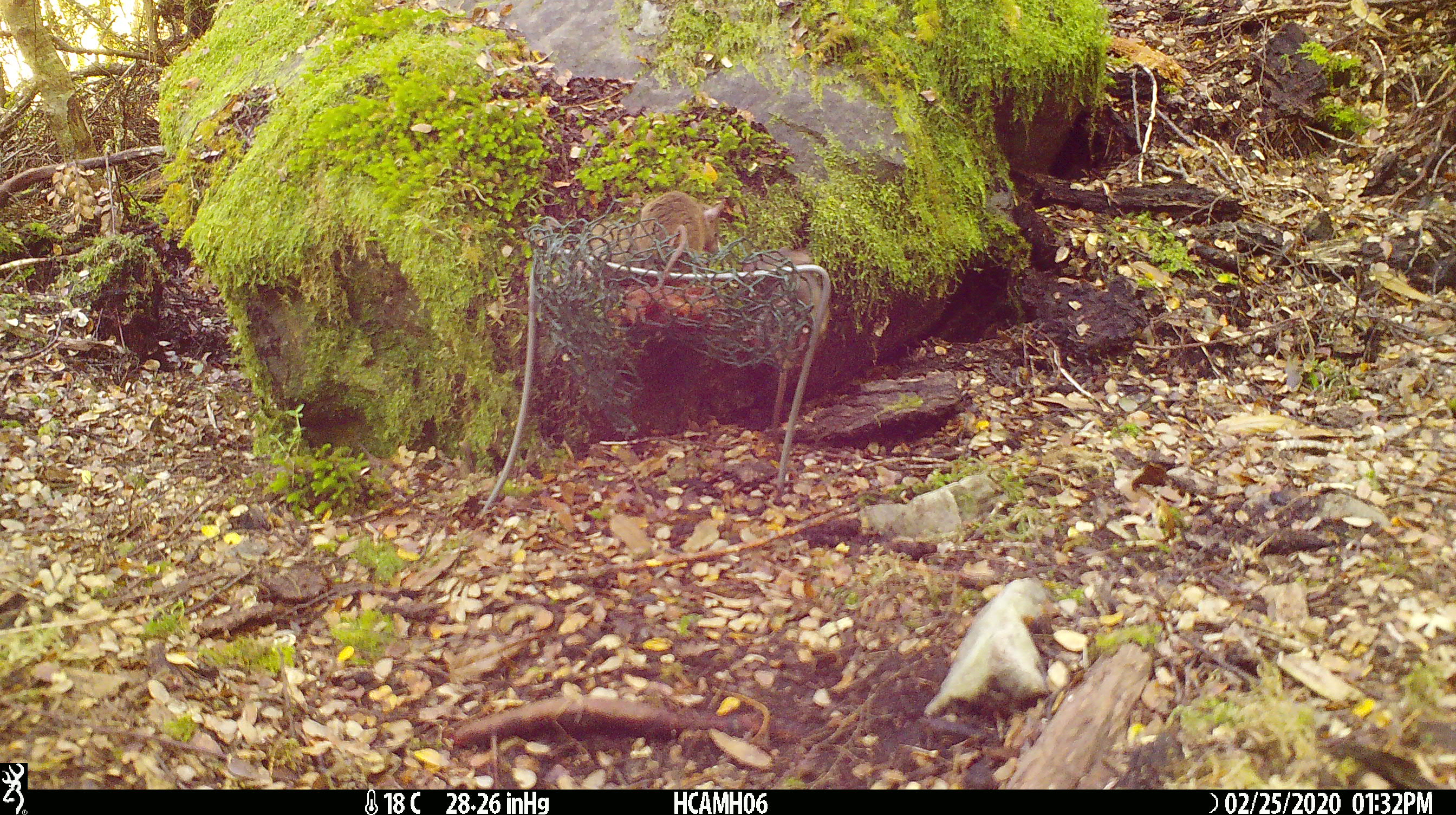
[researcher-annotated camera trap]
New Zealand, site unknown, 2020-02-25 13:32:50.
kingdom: Animalia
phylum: Chordata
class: Mammalia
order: Rodentia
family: Muridae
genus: Mus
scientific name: Mus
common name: mouse